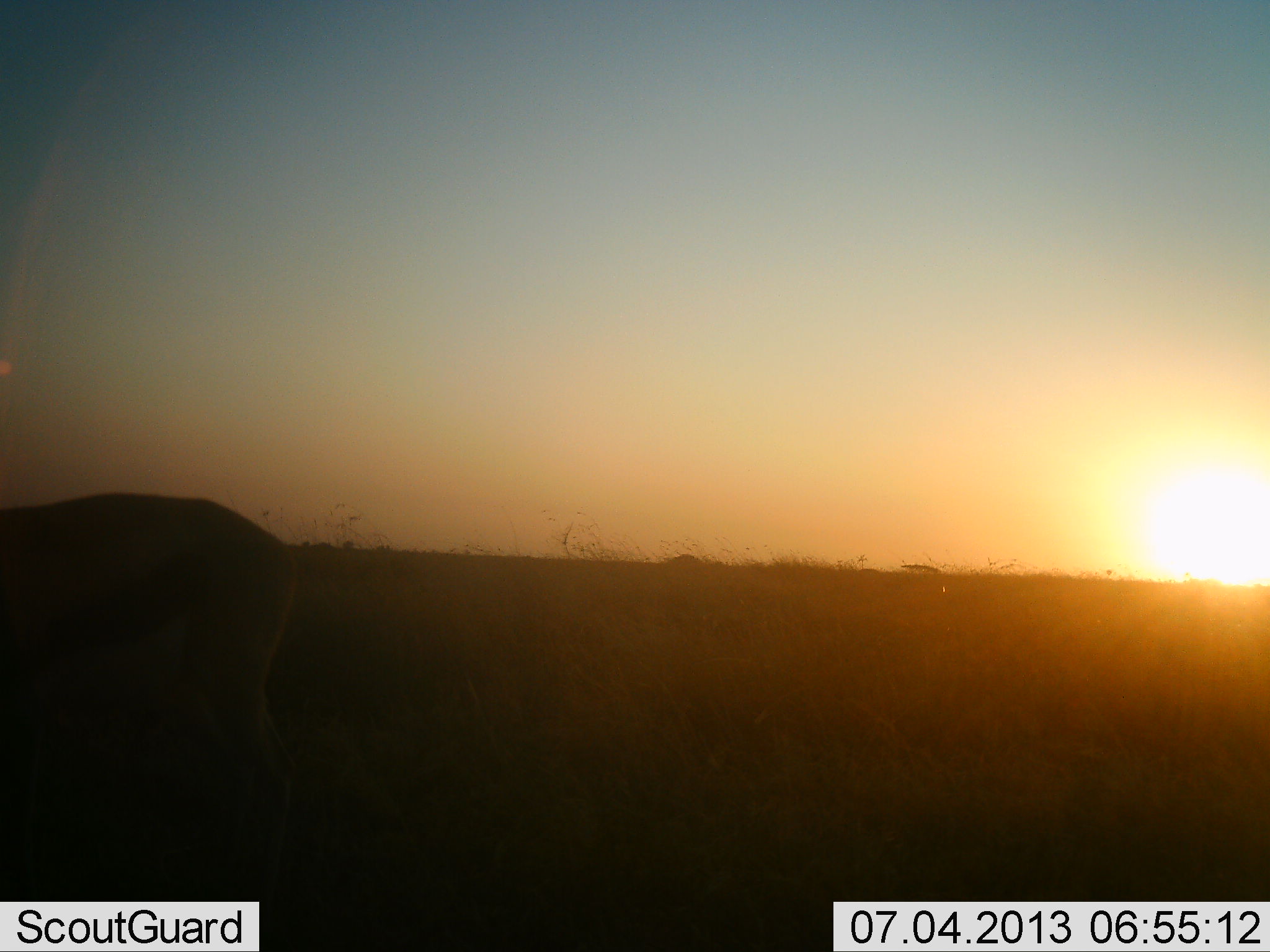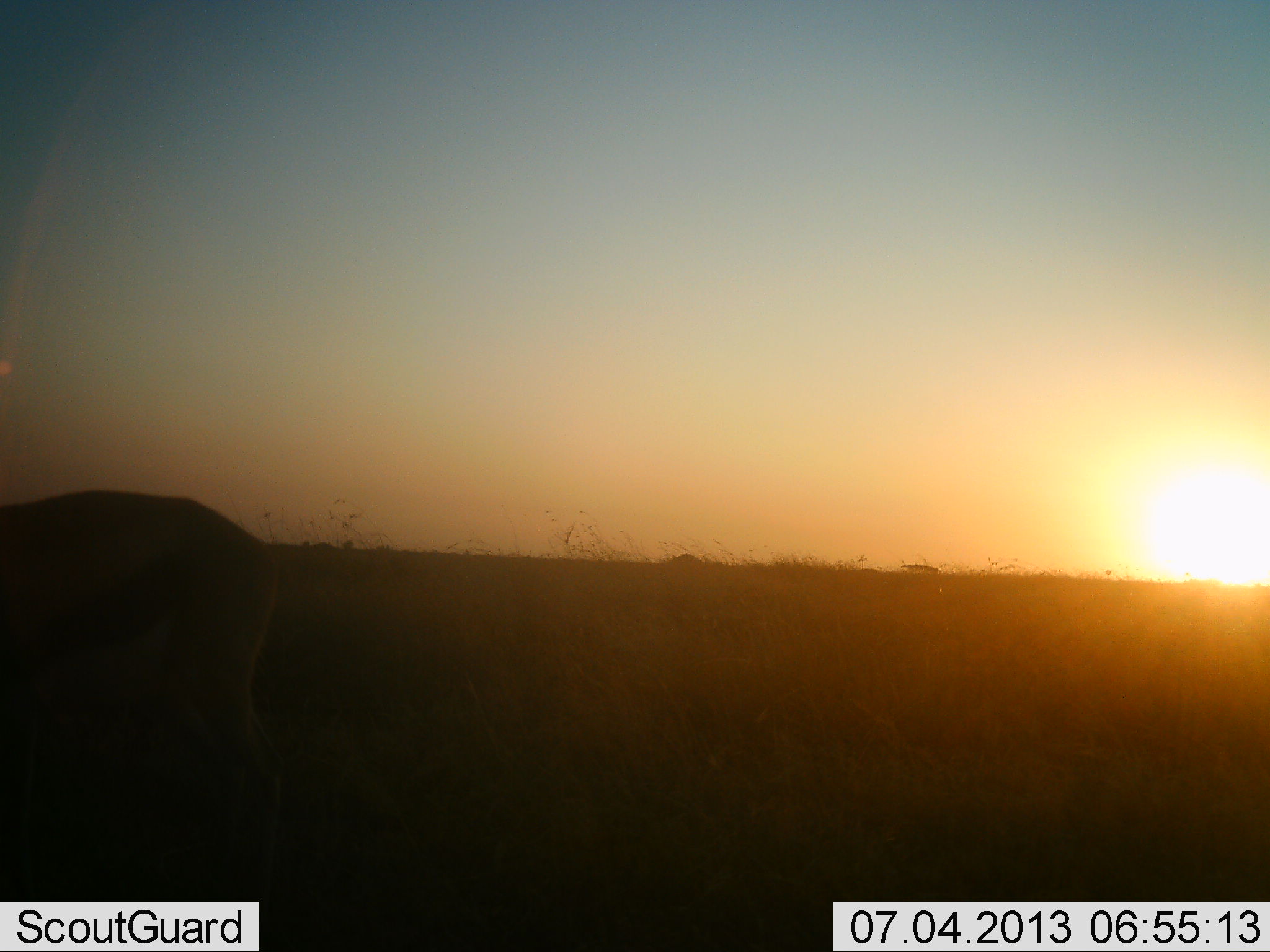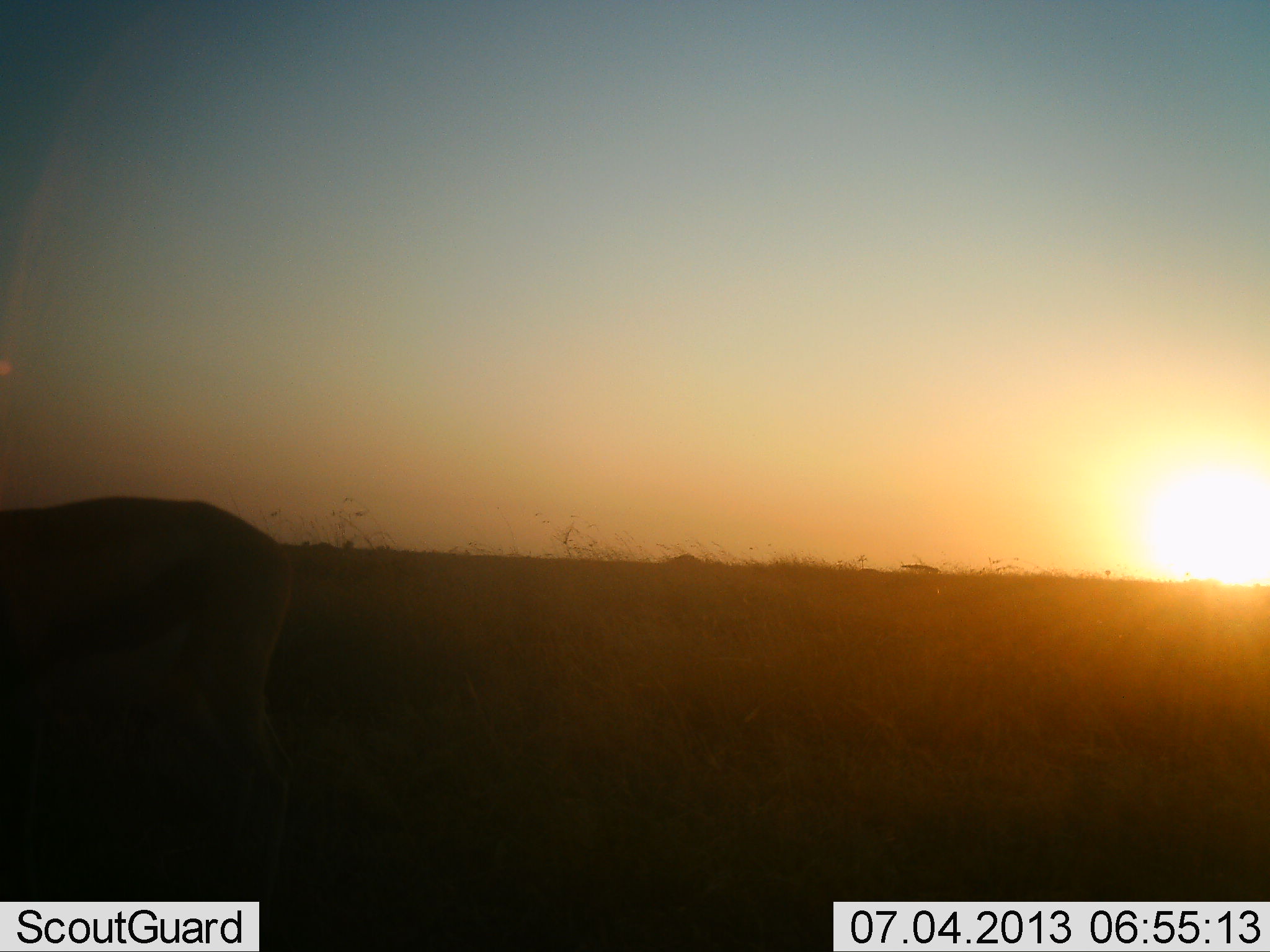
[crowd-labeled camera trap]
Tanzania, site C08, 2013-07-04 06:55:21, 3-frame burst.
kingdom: Animalia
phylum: Chordata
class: Mammalia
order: Artiodactyla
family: Bovidae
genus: Eudorcas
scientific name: Eudorcas thomsonii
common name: thomson's gazelle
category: gazellethomsons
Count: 1.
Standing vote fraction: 69%.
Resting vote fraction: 0%.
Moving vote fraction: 6%.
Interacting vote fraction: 0%.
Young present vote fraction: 0%.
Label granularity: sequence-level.